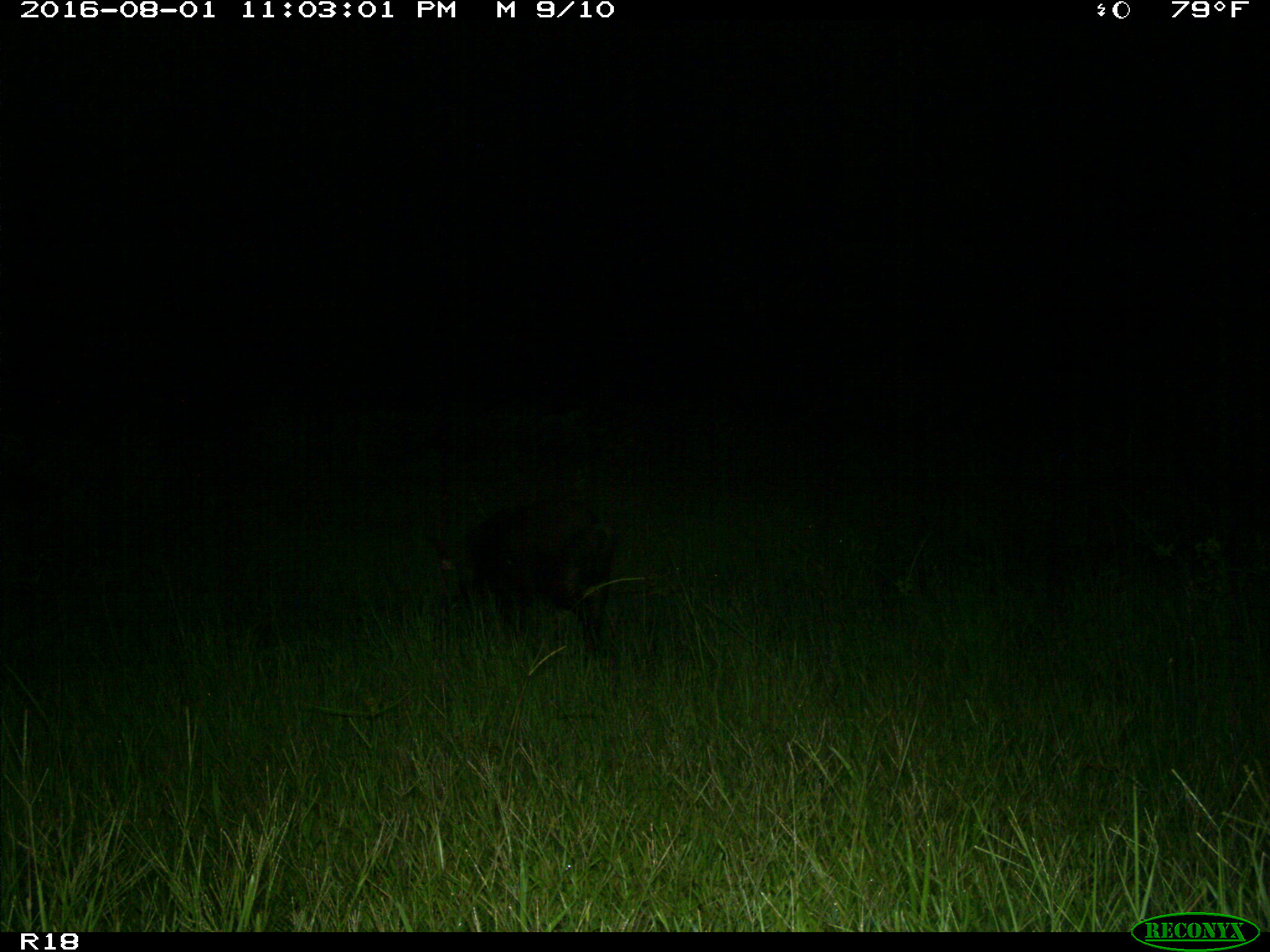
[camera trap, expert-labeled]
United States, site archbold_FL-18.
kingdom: Animalia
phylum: Chordata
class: Mammalia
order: Artiodactyla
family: Suidae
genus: Sus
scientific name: Sus scrofa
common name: wild boar